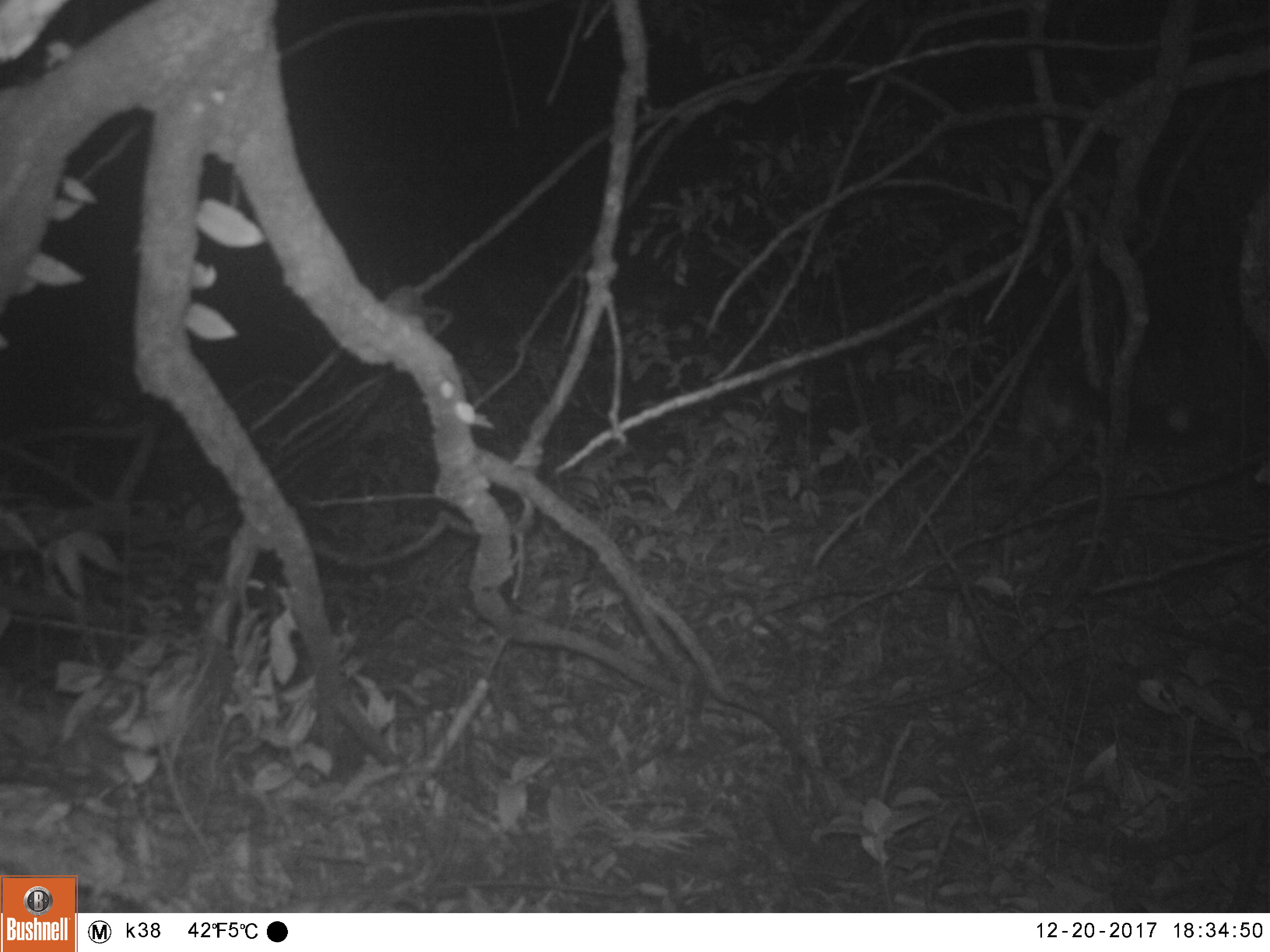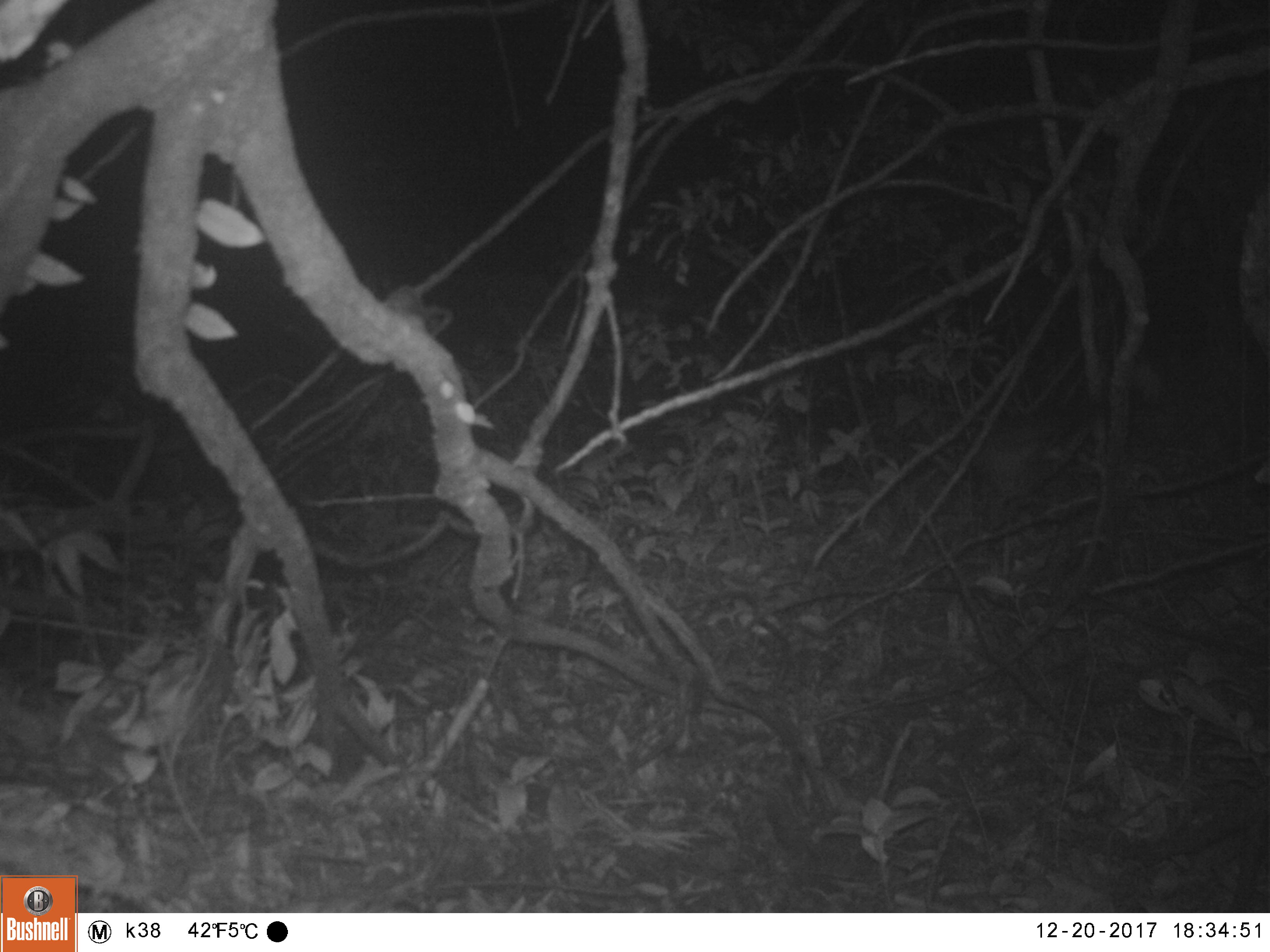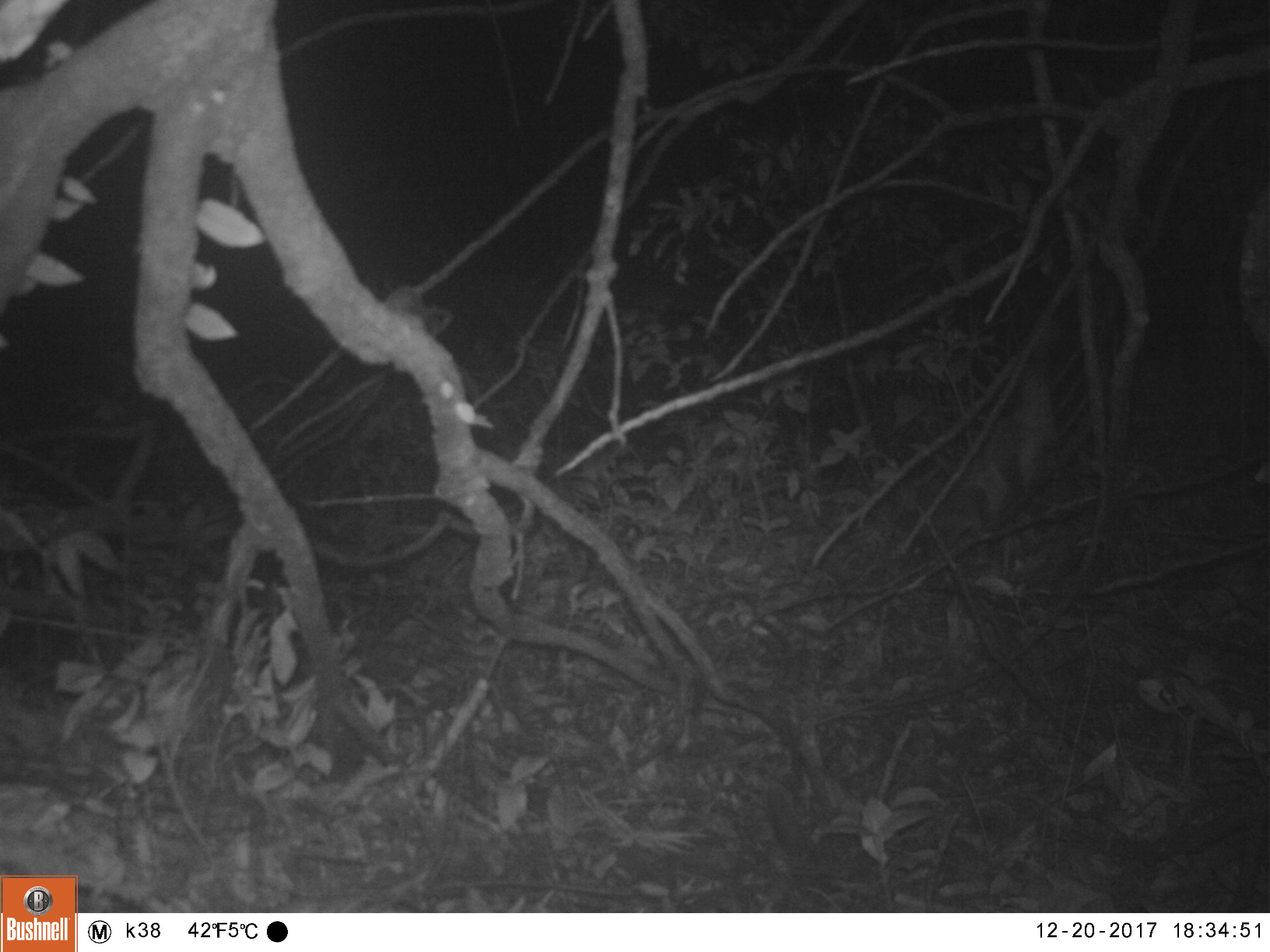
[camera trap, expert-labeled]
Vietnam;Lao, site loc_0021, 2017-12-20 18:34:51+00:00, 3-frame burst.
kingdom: Animalia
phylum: Chordata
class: Mammalia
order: Carnivora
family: Viverridae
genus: Paradoxurus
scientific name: Paradoxurus hermaphroditus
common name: common palm civet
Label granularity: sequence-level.